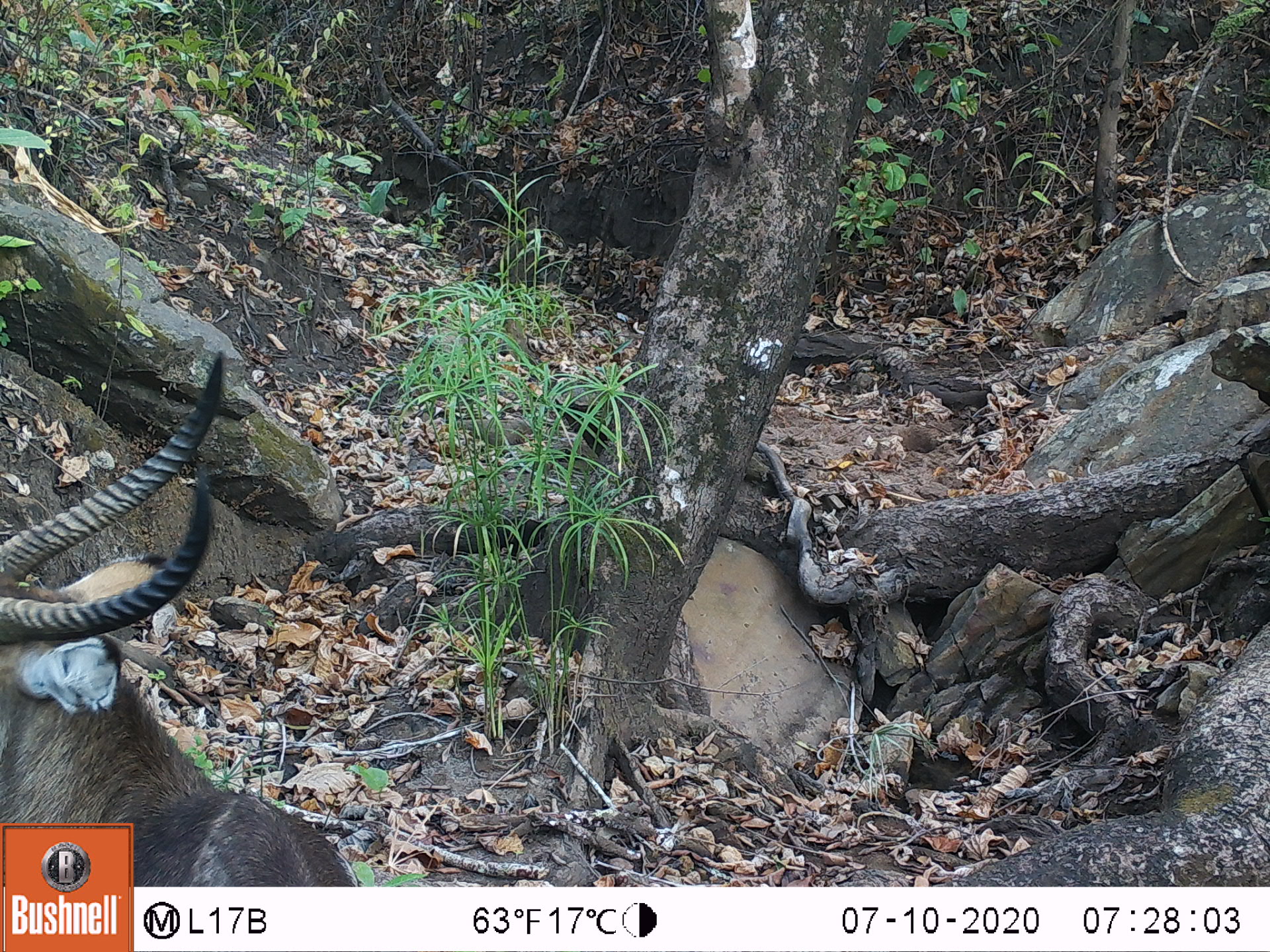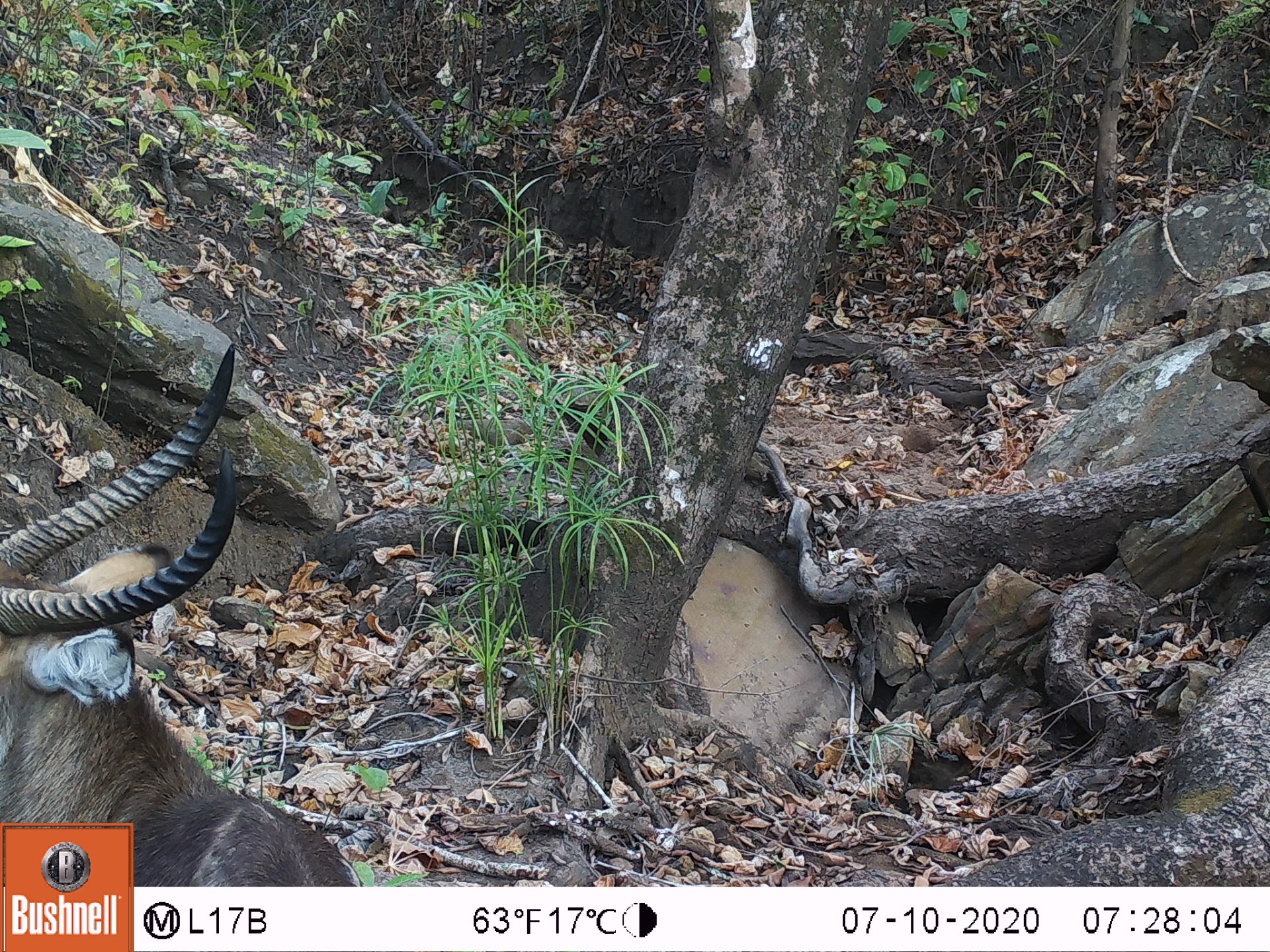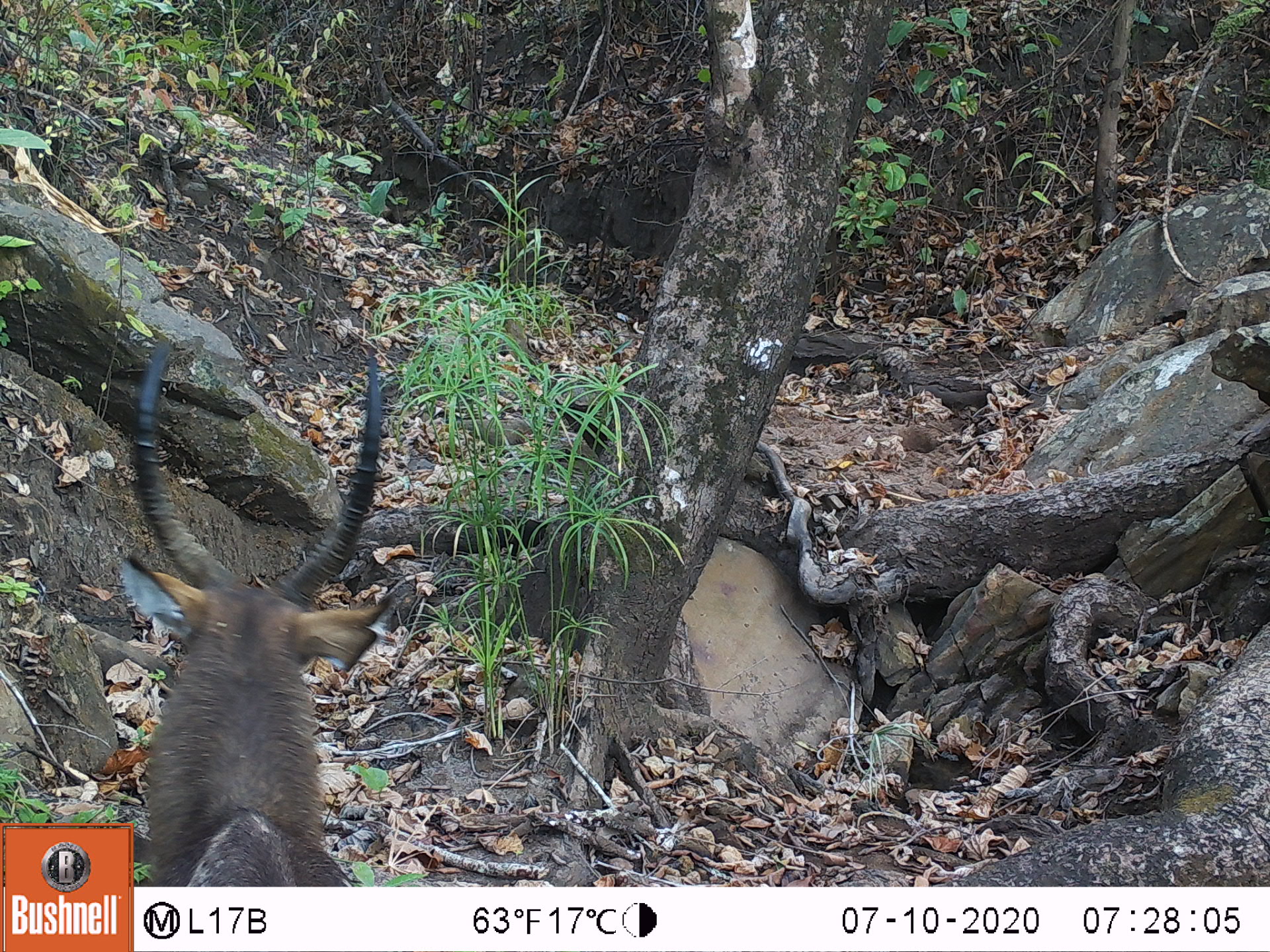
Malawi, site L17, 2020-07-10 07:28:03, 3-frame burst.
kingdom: Animalia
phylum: Chordata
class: Mammalia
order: Artiodactyla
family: Bovidae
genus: Kobus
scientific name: Kobus ellipsiprymnus ellipsiprymnus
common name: common waterbuck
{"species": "common waterbuck (Kobus ellipsiprymnus ellipsiprymnus)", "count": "1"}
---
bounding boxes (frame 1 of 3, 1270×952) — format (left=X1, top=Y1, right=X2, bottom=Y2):
common waterbuck: (left=0, top=351, right=244, bottom=819)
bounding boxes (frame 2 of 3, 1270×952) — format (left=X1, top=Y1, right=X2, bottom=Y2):
common waterbuck: (left=2, top=346, right=246, bottom=819)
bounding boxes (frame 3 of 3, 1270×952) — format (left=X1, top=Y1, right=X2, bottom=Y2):
common waterbuck: (left=136, top=340, right=386, bottom=882)